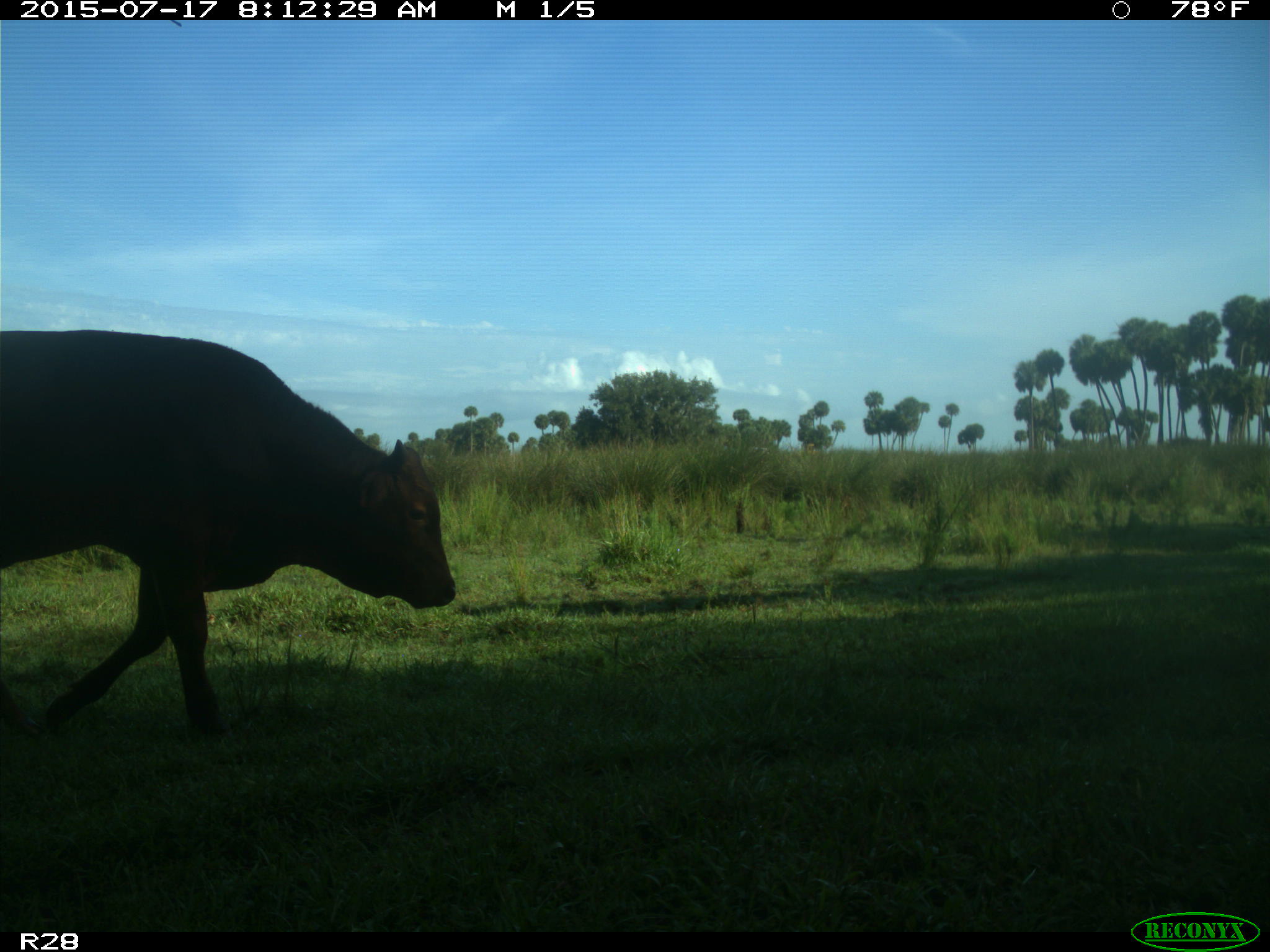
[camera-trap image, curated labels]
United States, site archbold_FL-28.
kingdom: Animalia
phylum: Chordata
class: Mammalia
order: Artiodactyla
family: Bovidae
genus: Bos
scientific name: Bos taurus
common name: domestic cow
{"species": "Bos taurus (domestic cow)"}